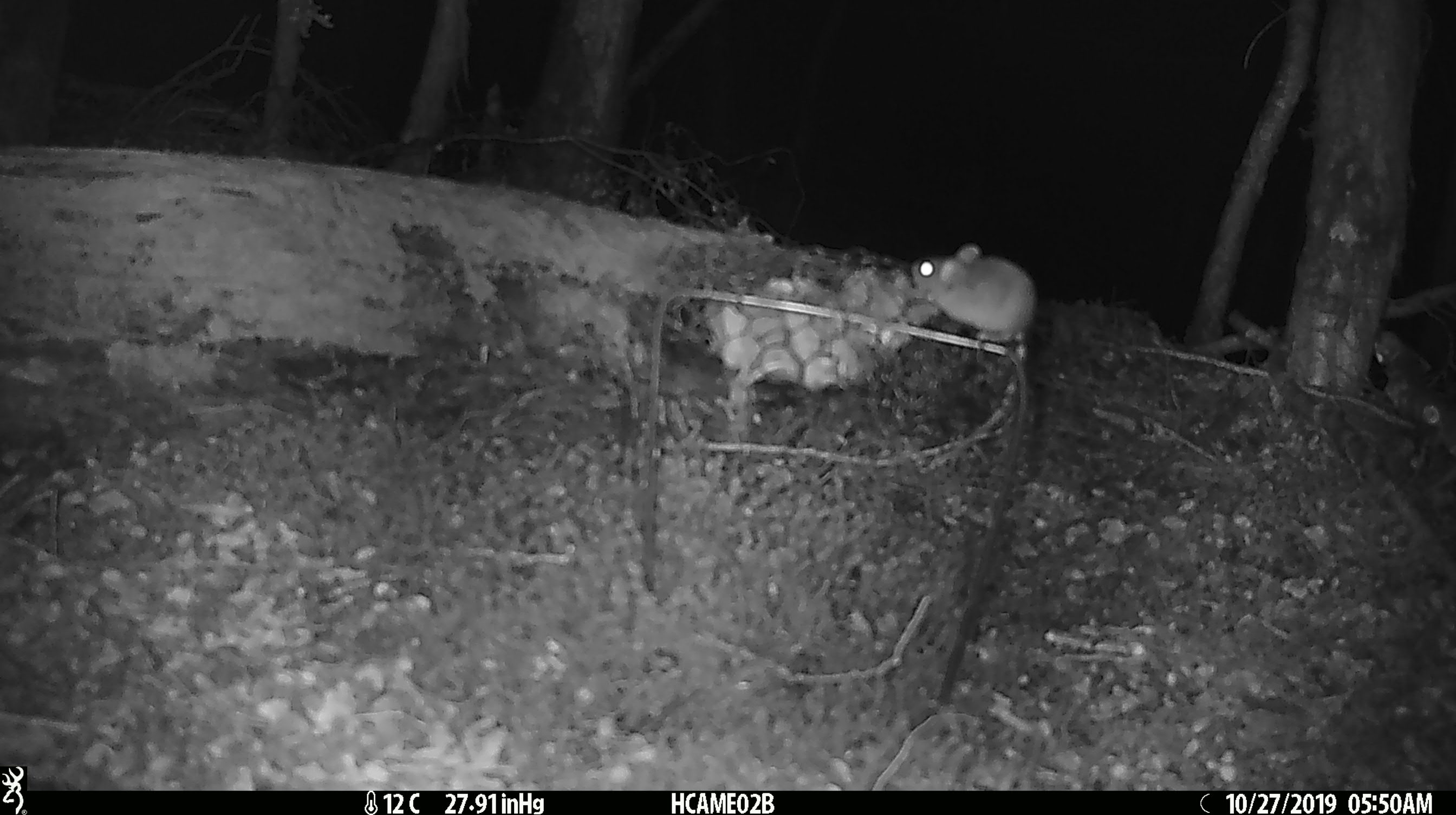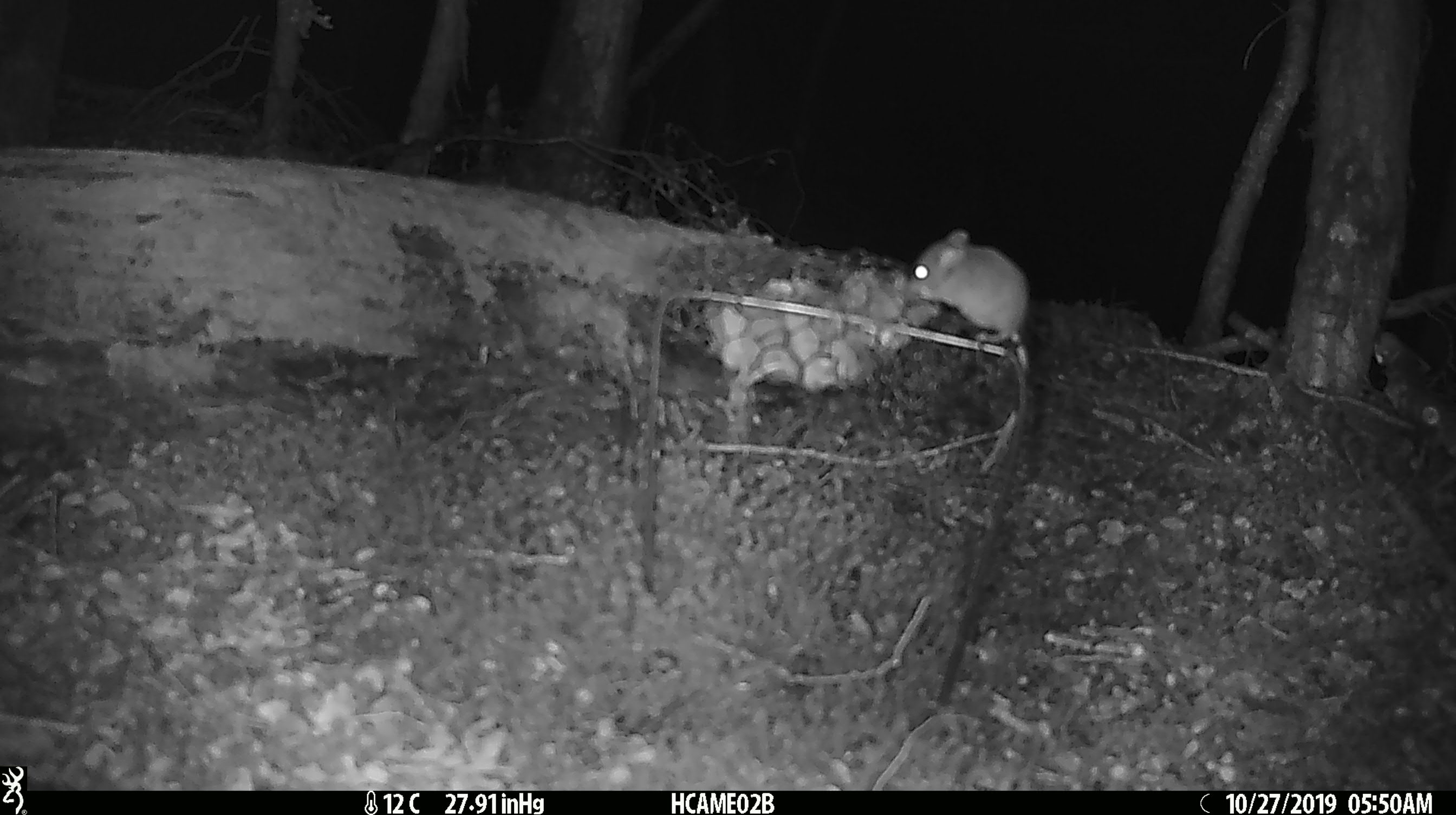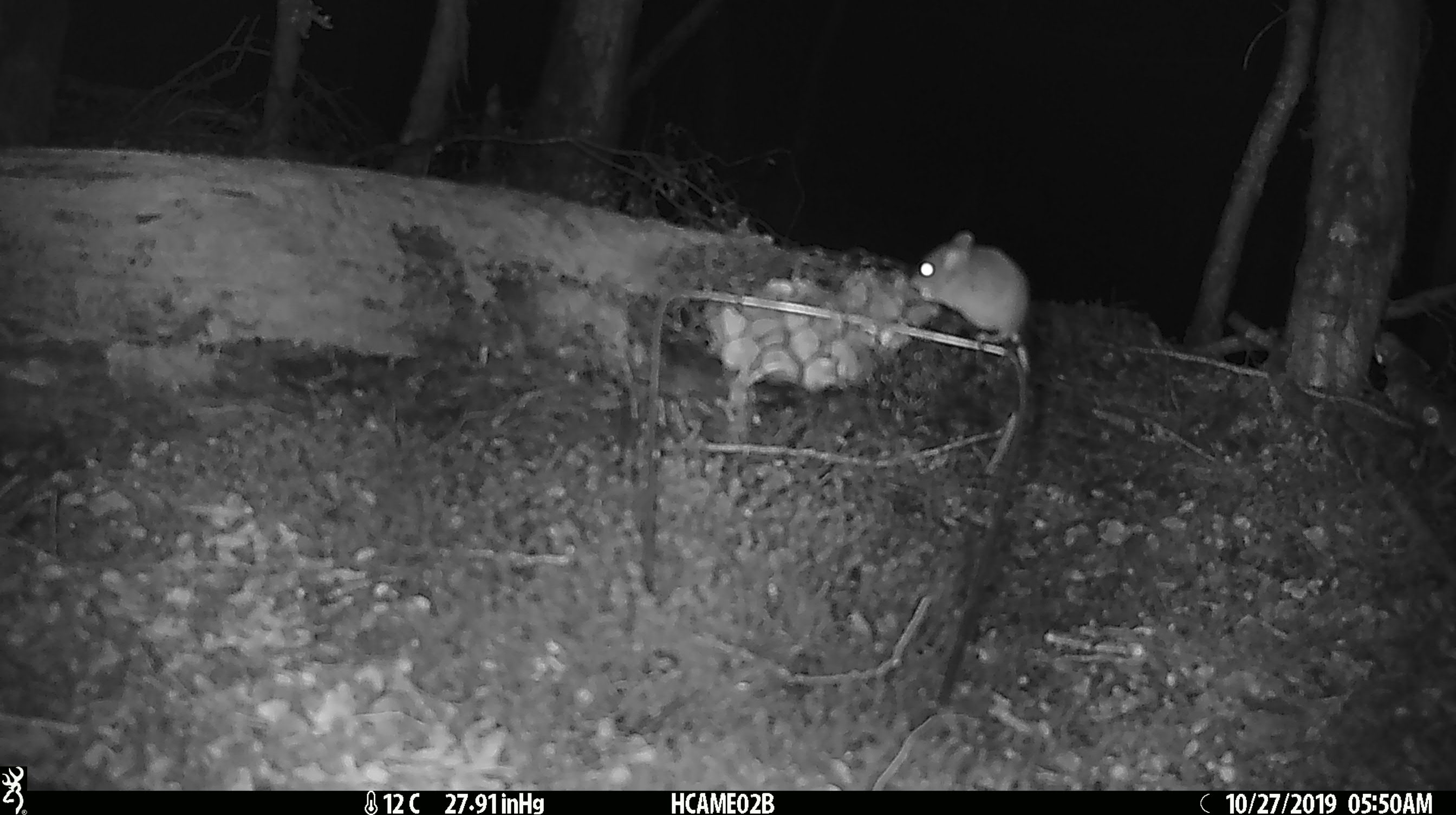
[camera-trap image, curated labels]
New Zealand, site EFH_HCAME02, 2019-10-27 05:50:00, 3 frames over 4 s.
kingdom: Animalia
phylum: Chordata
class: Mammalia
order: Rodentia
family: Muridae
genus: Mus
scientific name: Mus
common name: mouse